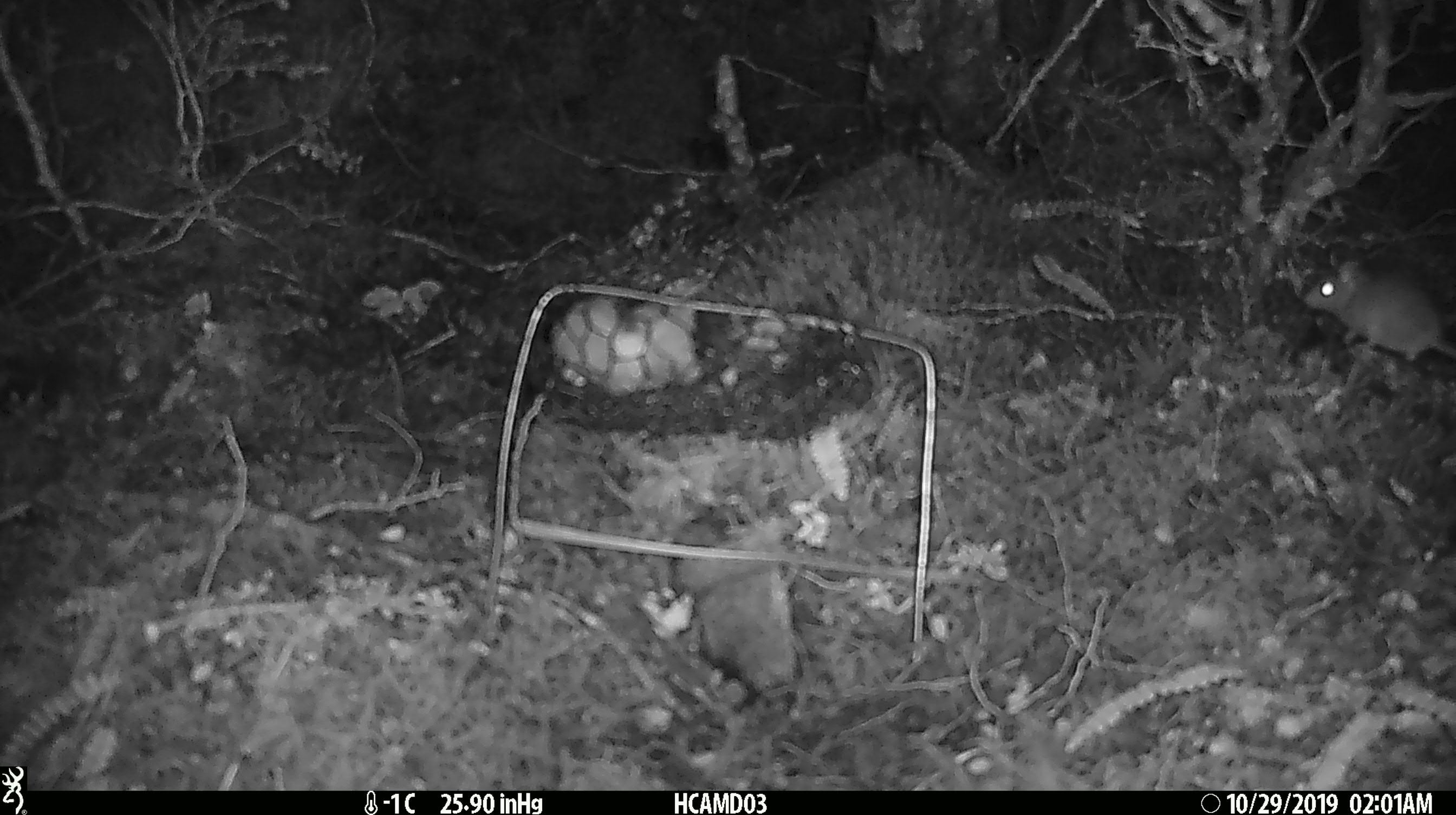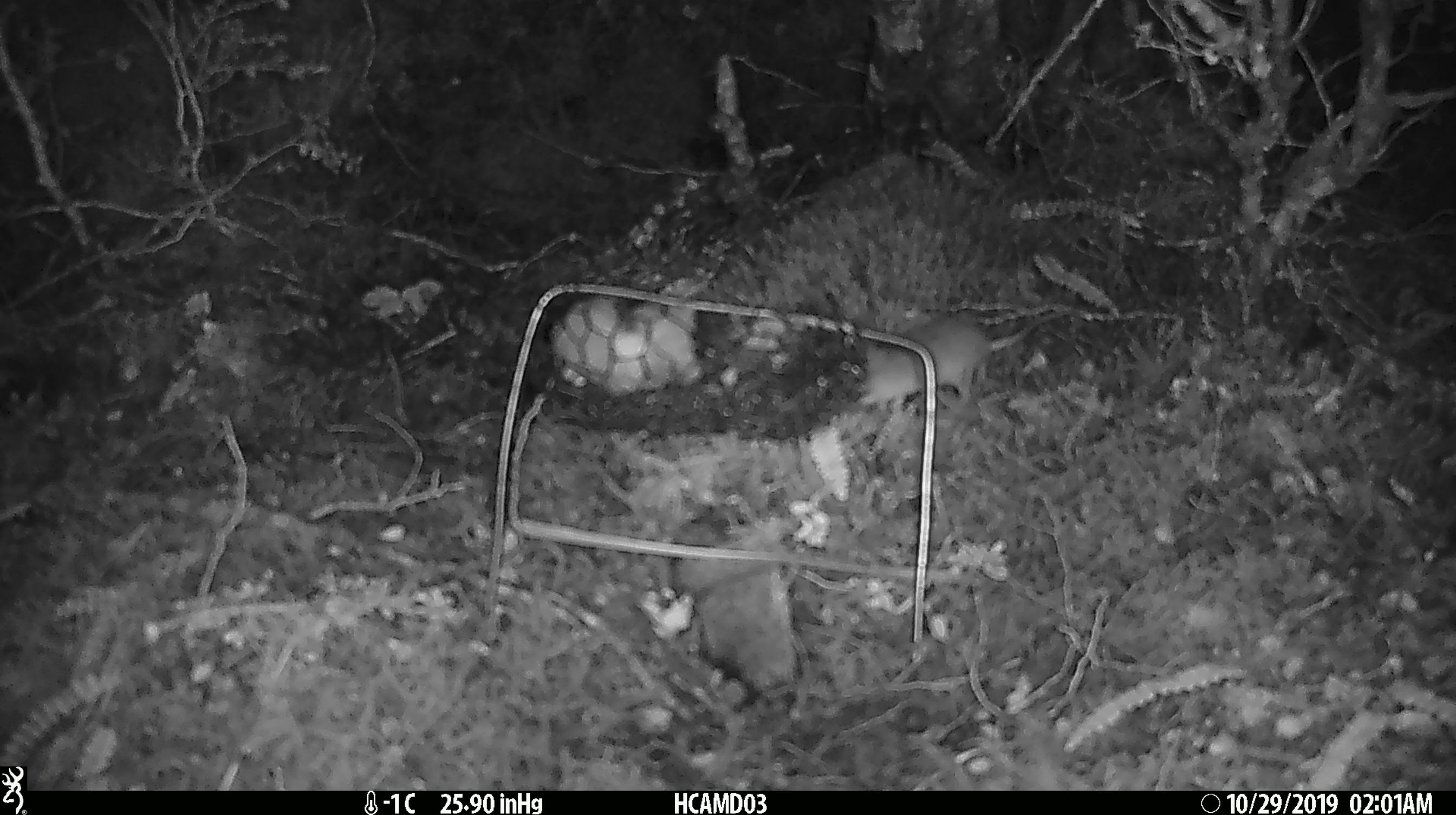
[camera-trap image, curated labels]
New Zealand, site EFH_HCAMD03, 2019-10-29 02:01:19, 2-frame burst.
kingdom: Animalia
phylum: Chordata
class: Mammalia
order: Rodentia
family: Muridae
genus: Mus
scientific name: Mus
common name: mouse